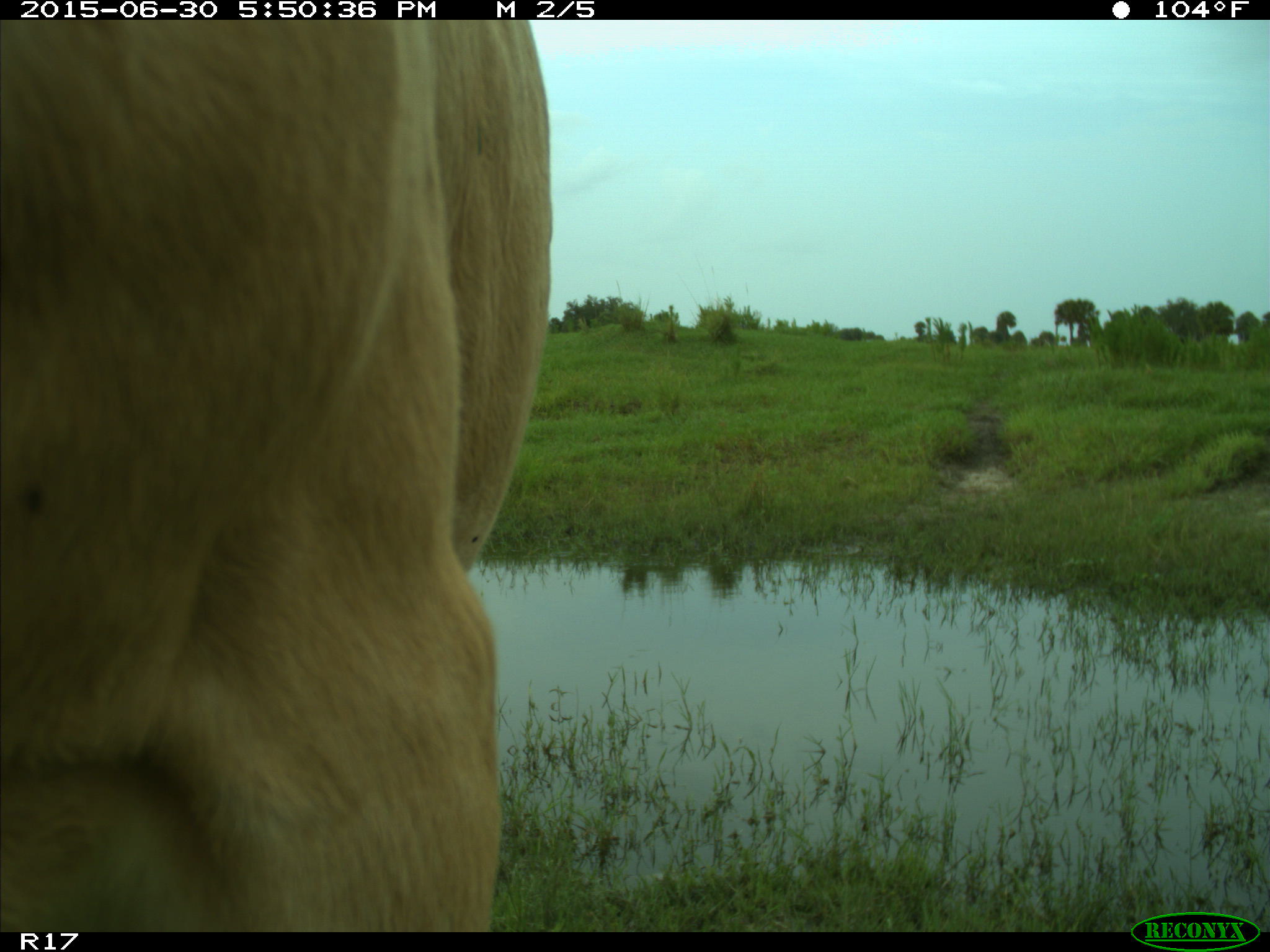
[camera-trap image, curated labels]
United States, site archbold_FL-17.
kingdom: Animalia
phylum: Chordata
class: Mammalia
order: Artiodactyla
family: Bovidae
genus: Bos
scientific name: Bos taurus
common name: domestic cow